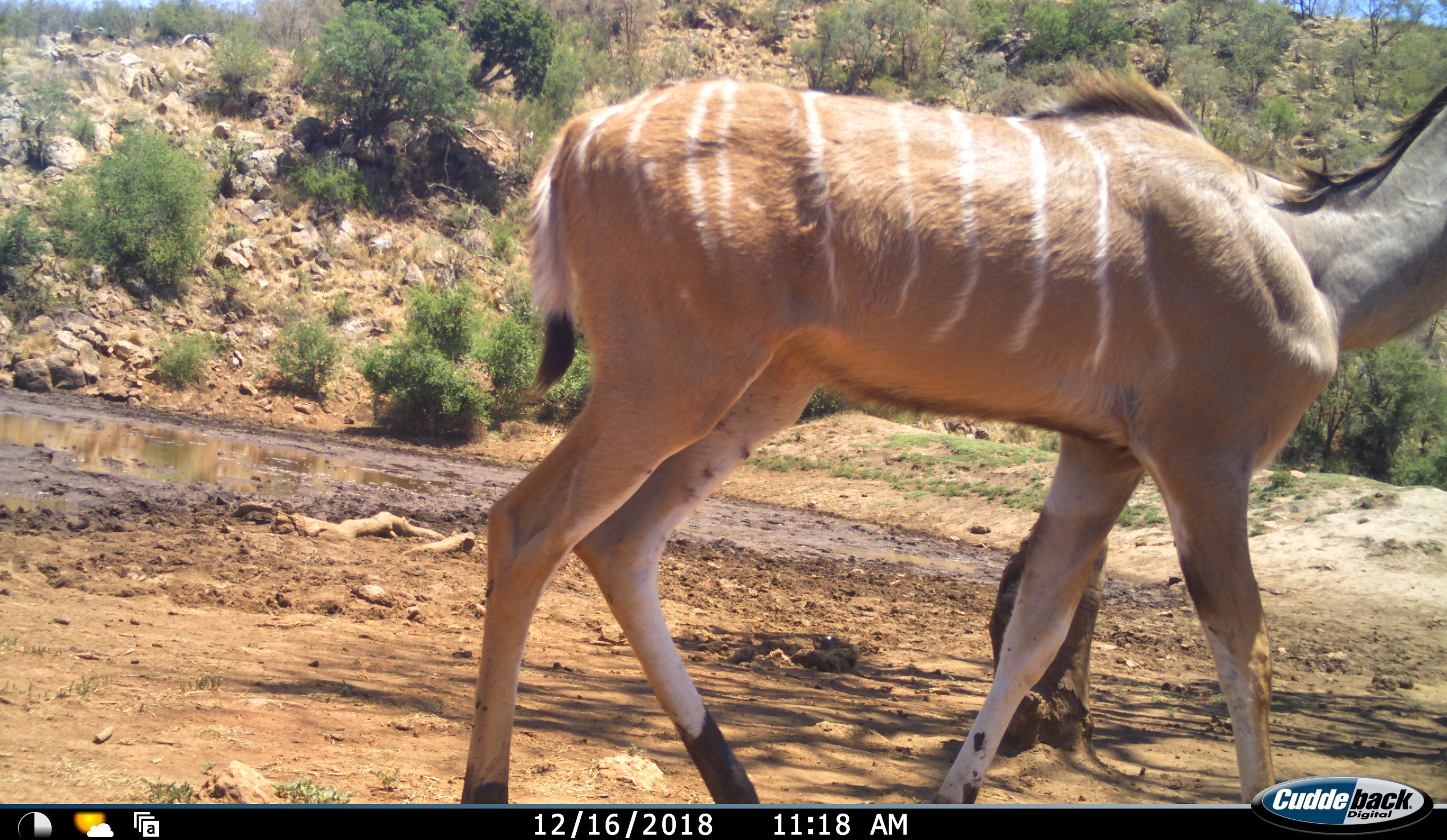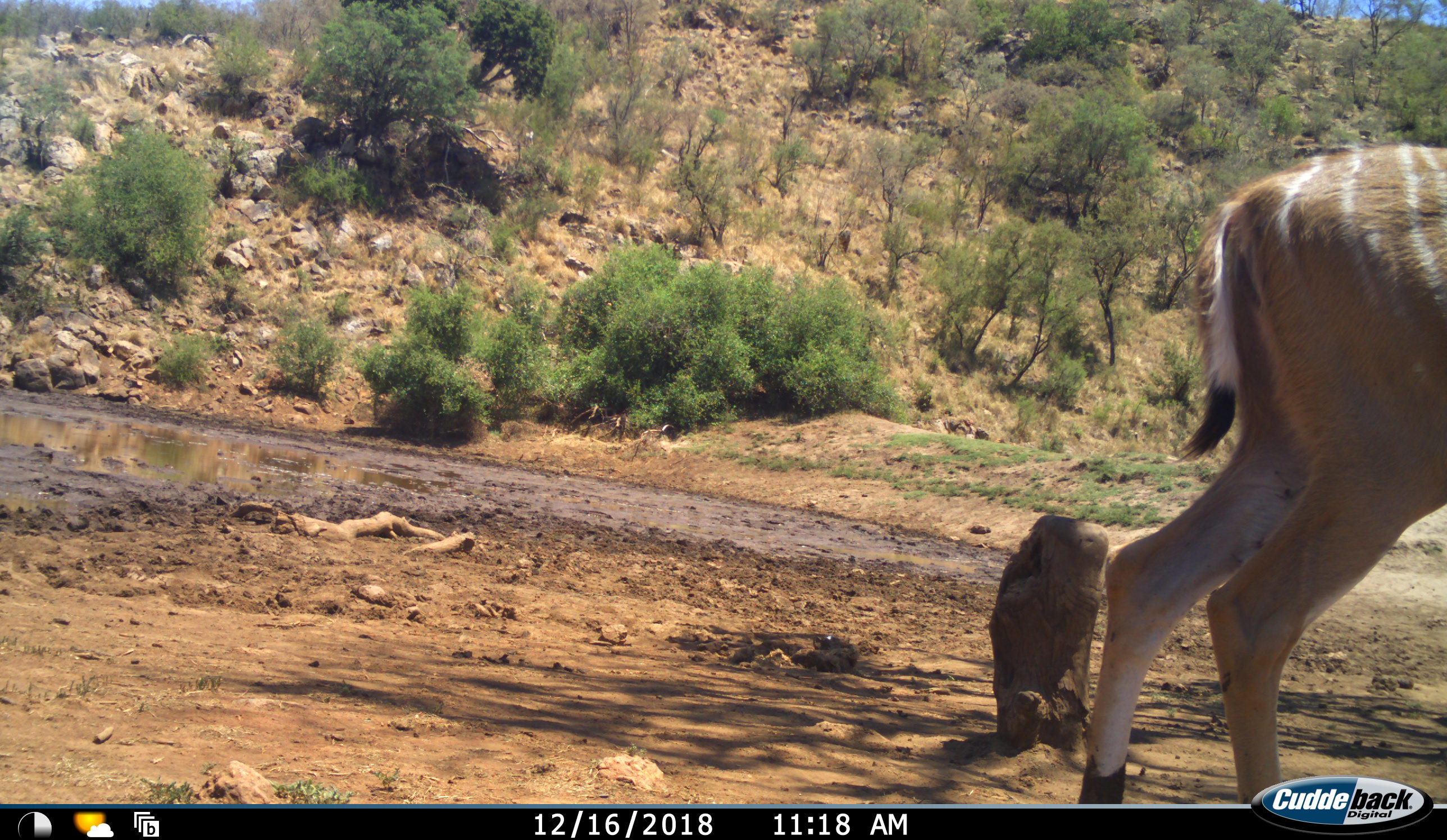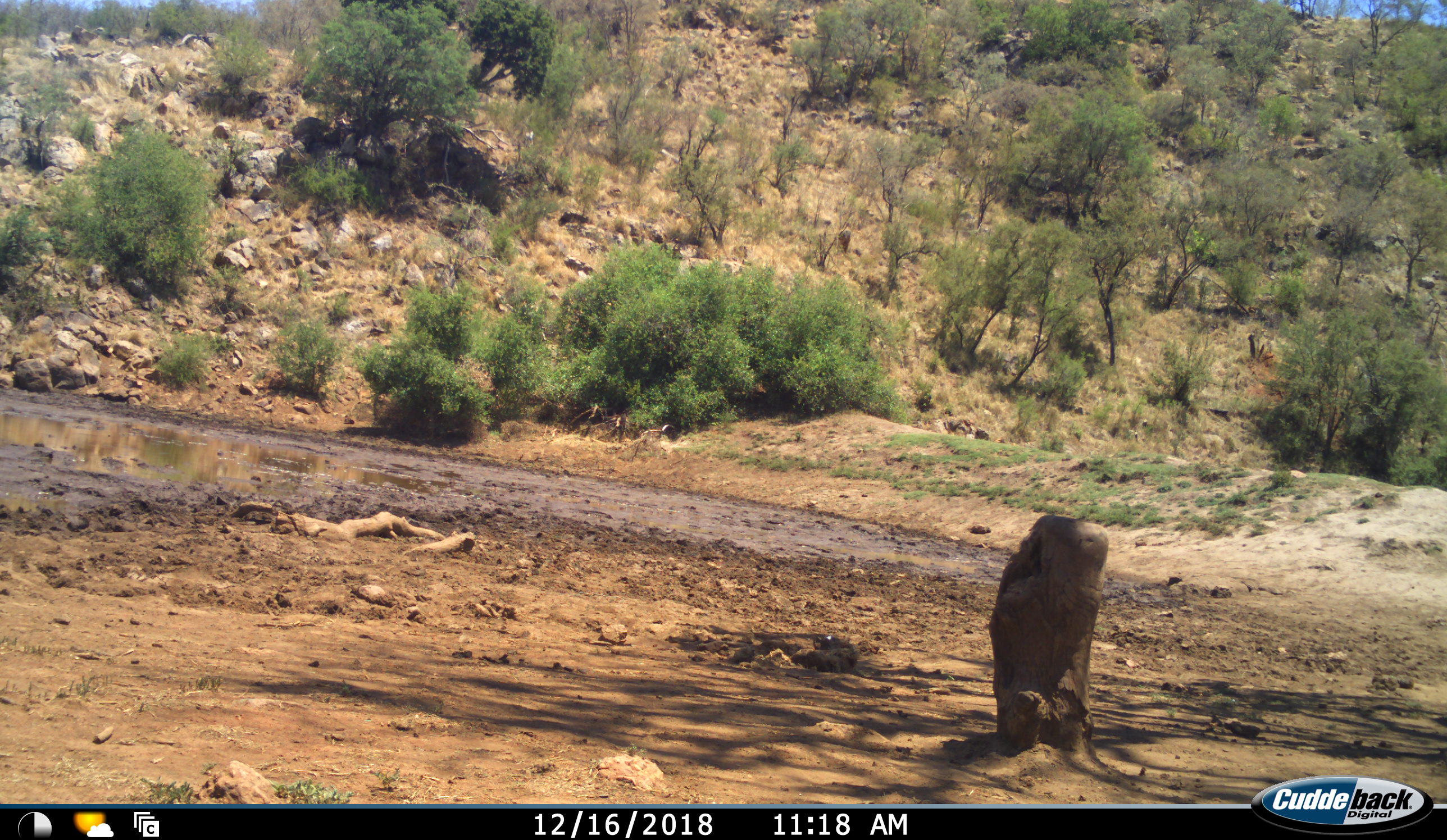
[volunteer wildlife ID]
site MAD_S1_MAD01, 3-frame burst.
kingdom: Animalia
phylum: Chordata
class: Mammalia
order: Artiodactyla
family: Bovidae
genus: Tragelaphus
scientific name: Tragelaphus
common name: kudu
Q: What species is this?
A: Kudu (Tragelaphus).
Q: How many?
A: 1.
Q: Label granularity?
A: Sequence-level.